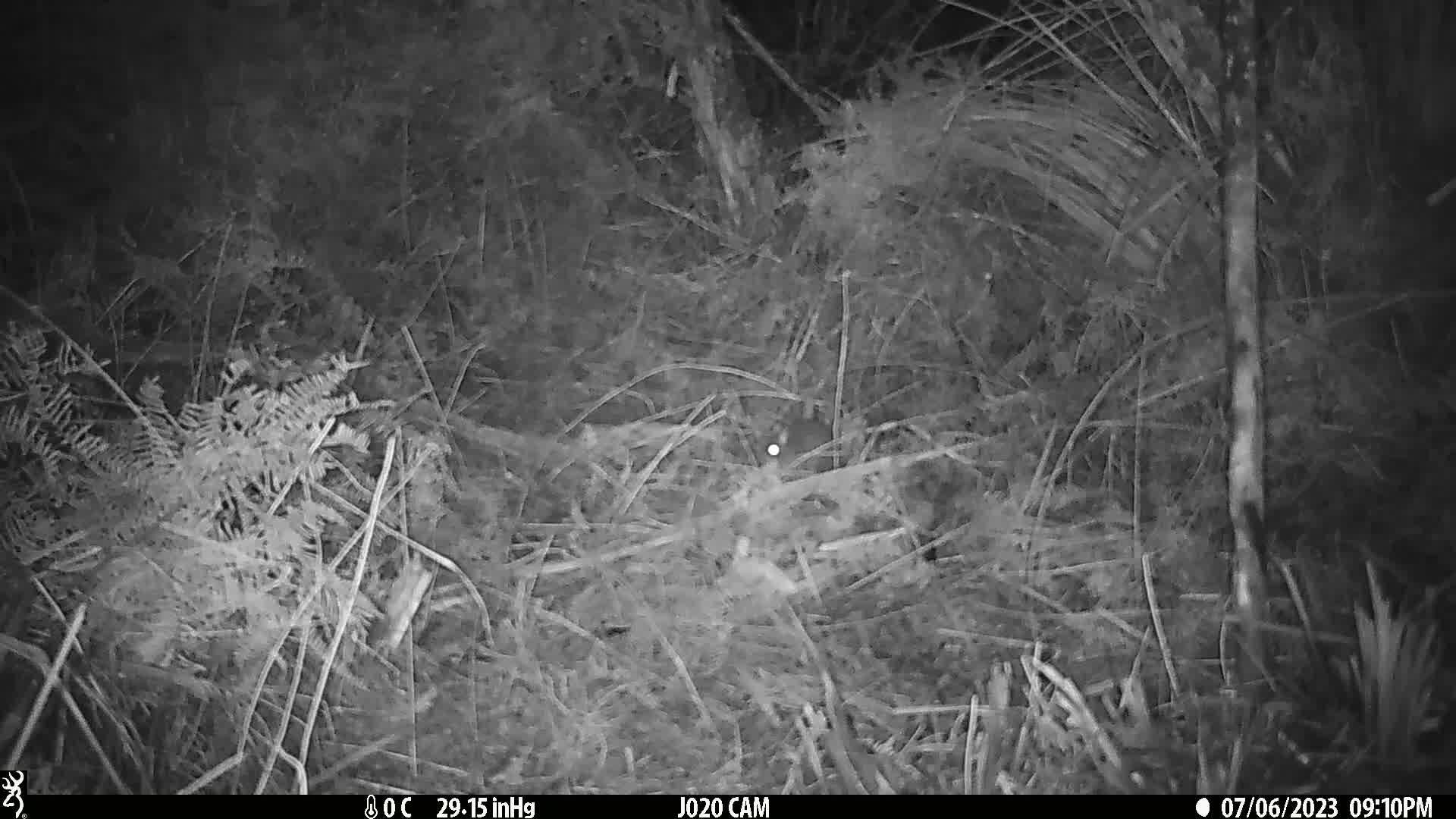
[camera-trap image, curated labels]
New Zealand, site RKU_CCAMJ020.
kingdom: Animalia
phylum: Chordata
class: Mammalia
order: Rodentia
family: Muridae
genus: Rattus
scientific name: Rattus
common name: rat